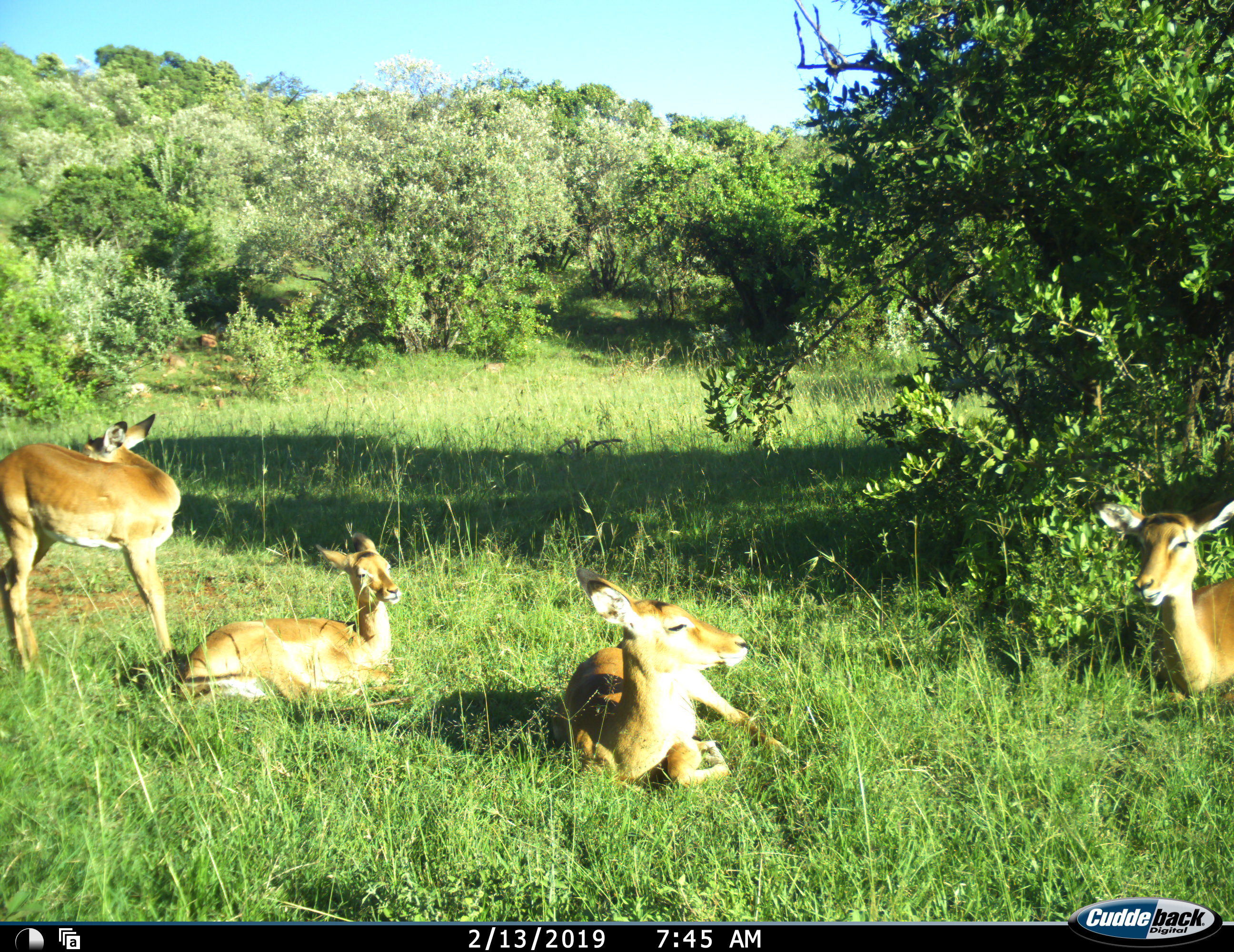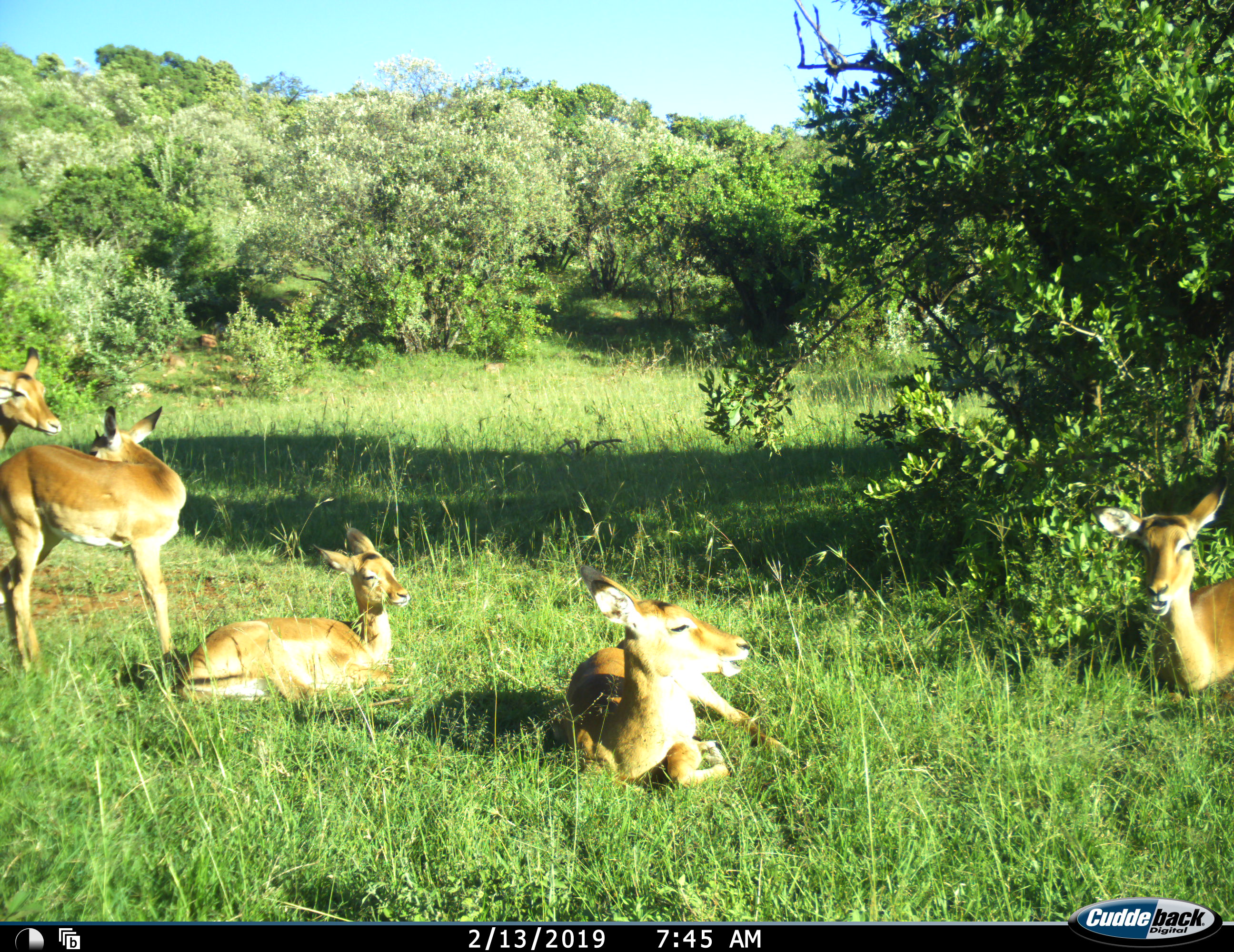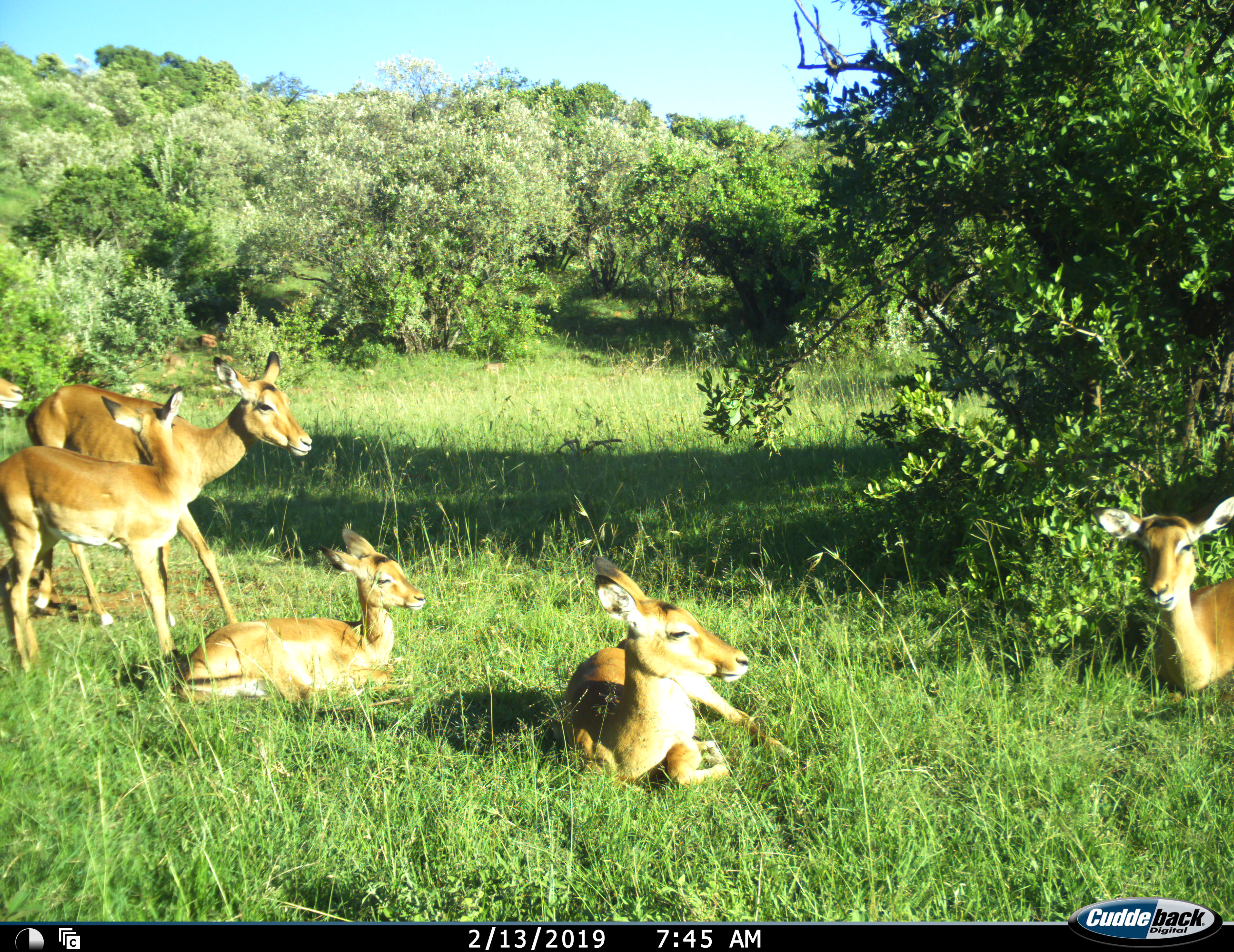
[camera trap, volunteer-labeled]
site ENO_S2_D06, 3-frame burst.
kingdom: Animalia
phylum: Chordata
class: Mammalia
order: Artiodactyla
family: Bovidae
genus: Aepyceros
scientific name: Aepyceros melampus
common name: impala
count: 6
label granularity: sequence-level